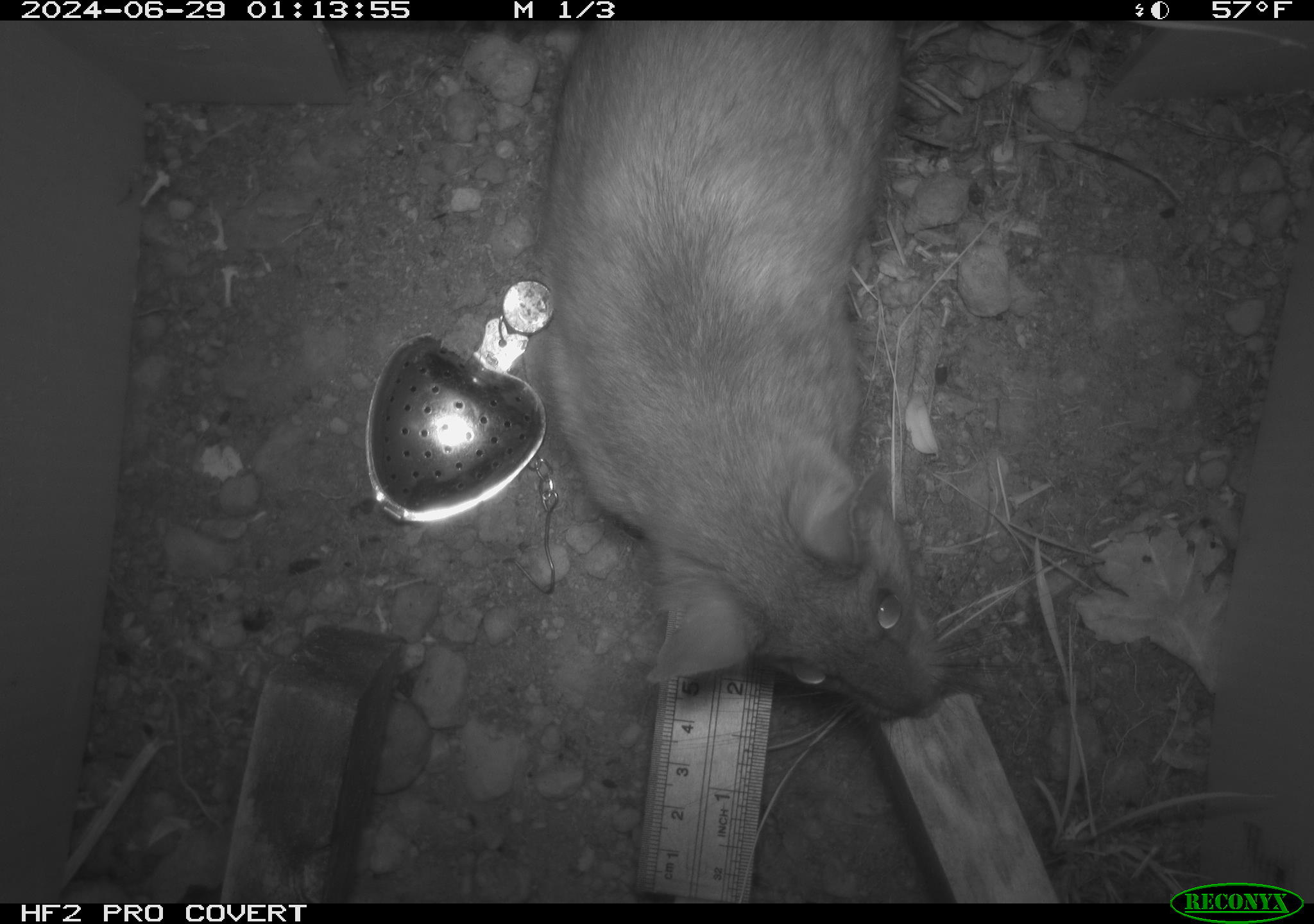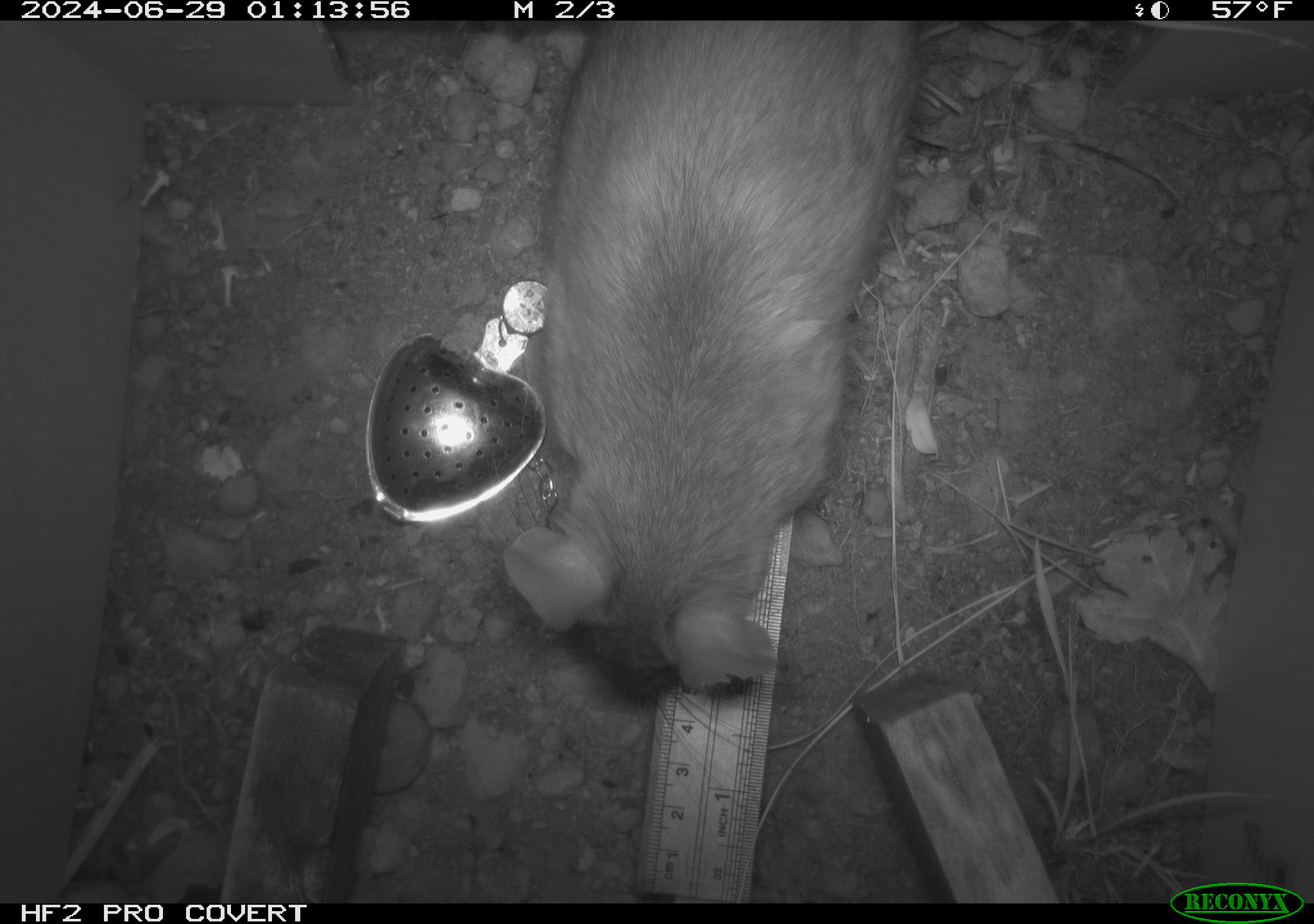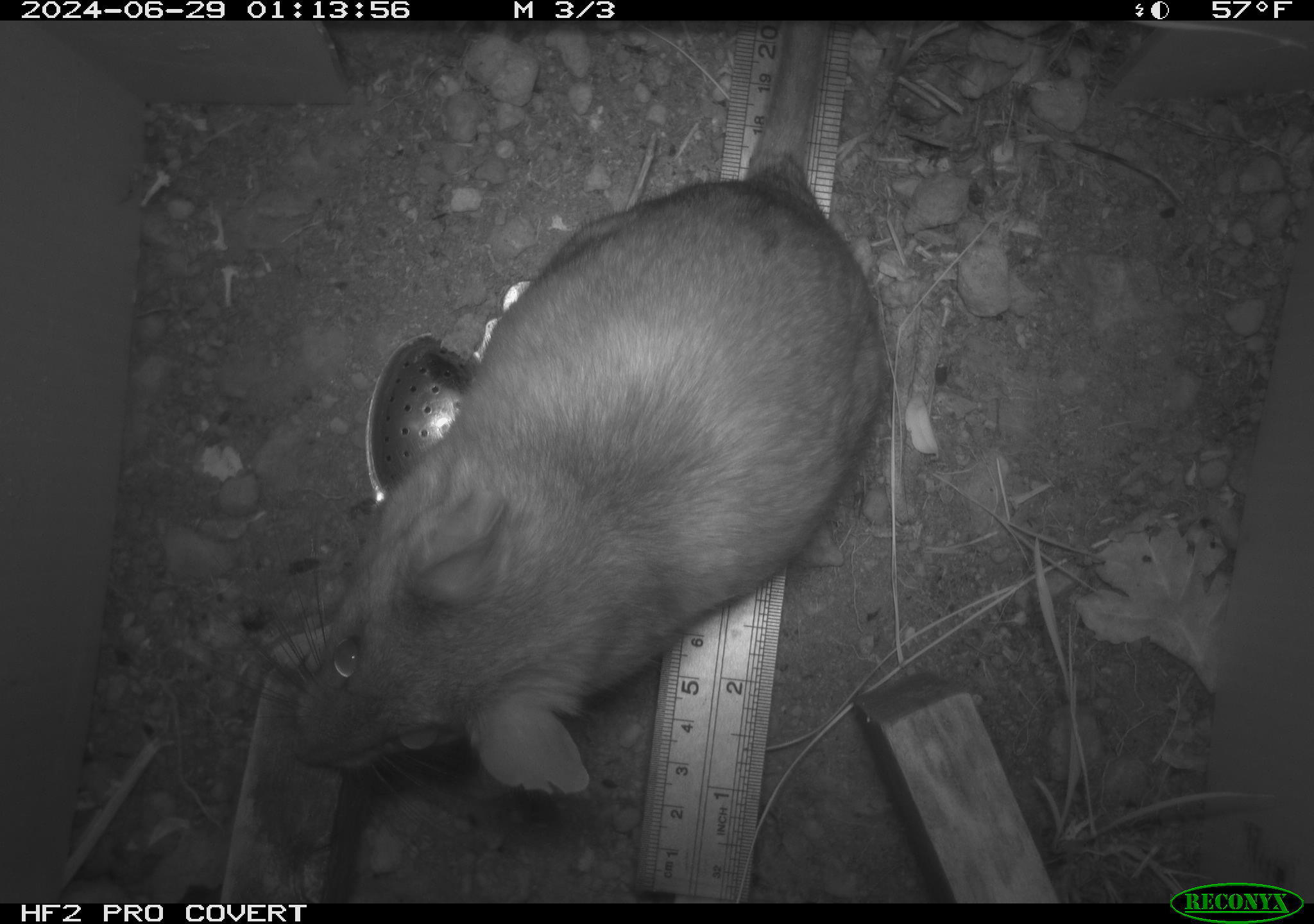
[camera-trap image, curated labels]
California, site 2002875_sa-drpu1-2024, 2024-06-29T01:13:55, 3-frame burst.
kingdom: Animalia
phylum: Chordata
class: Mammalia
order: Rodentia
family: Cricetidae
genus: Neotoma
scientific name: Neotoma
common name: pack rat or woodrat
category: neotoma species